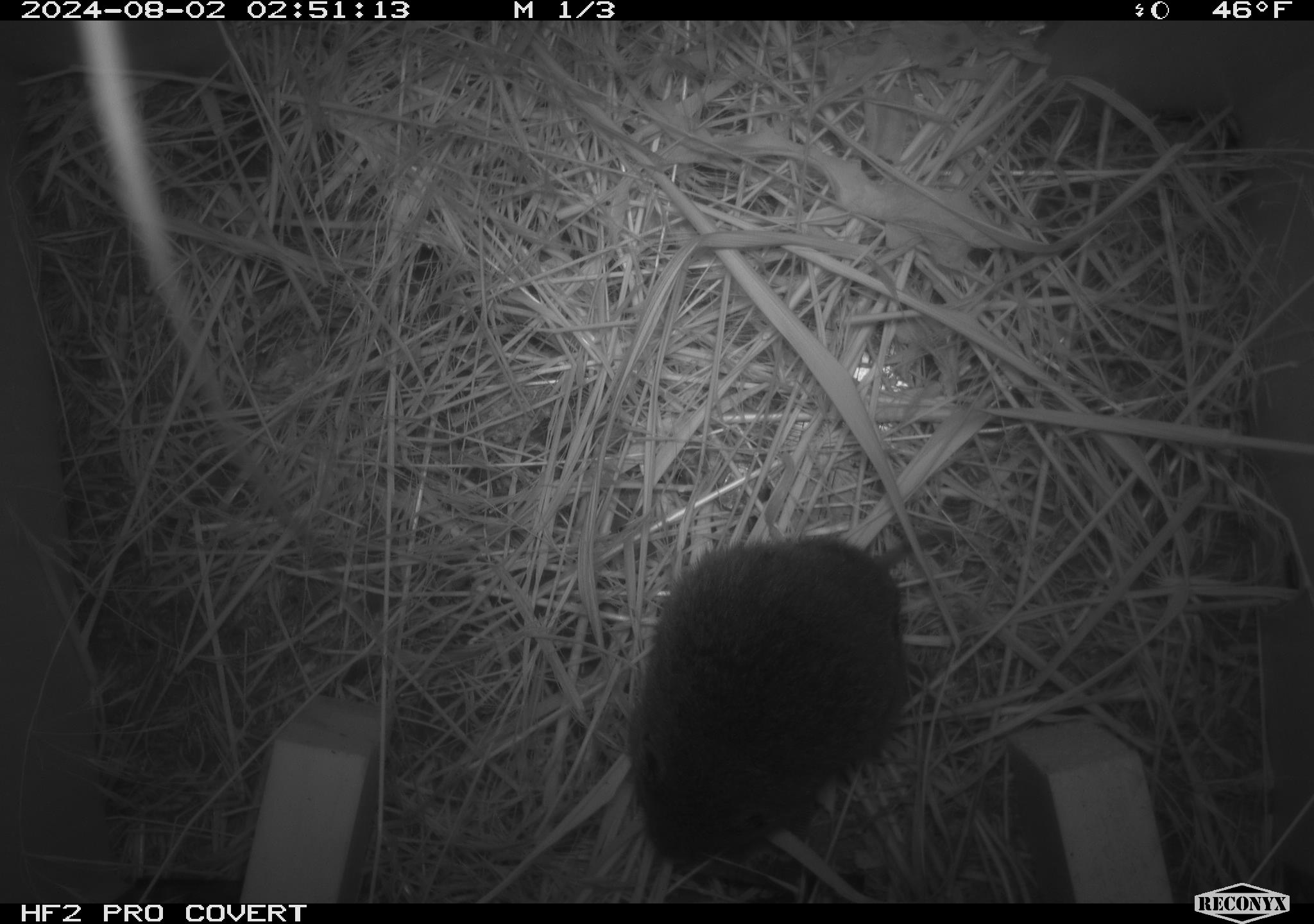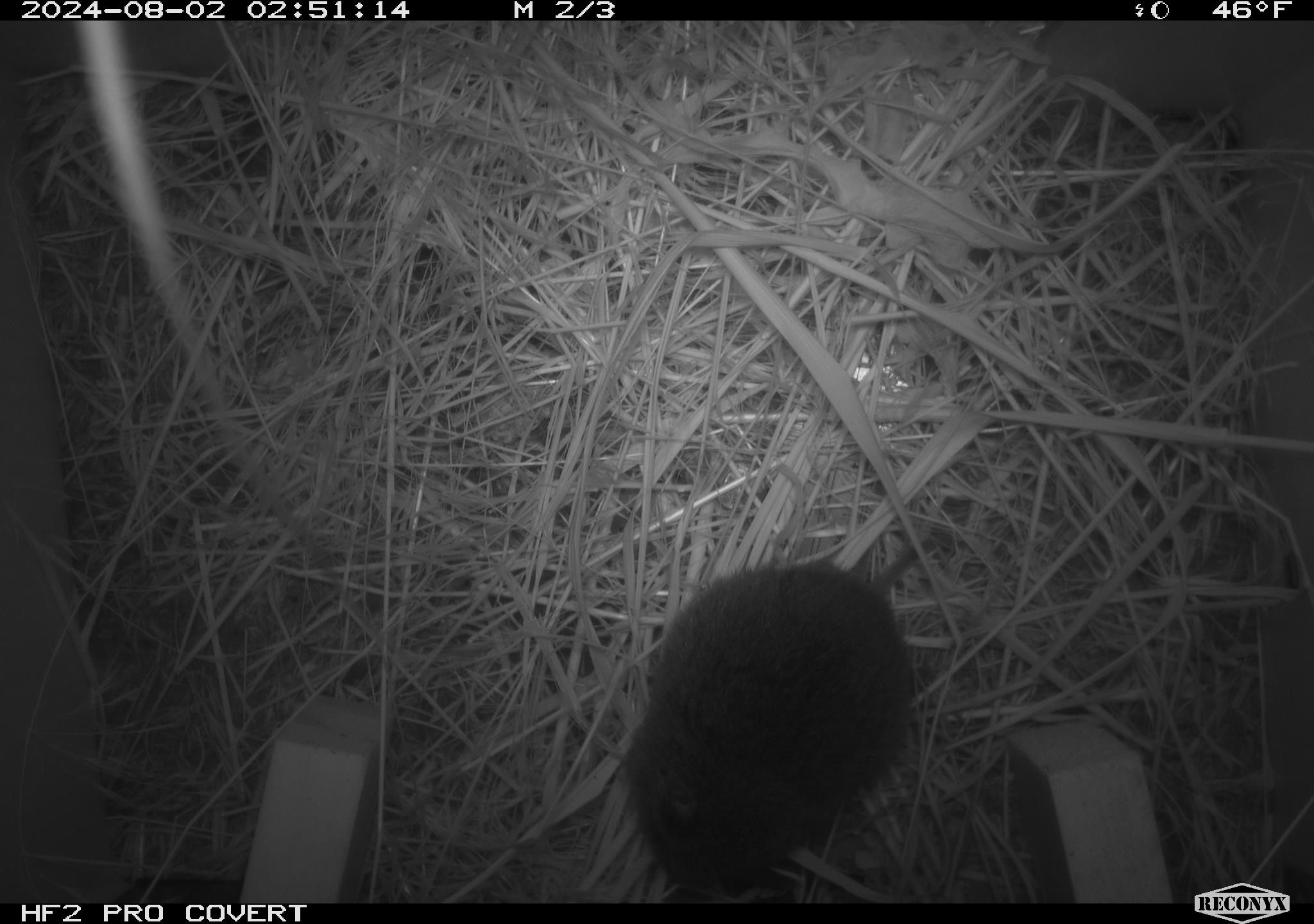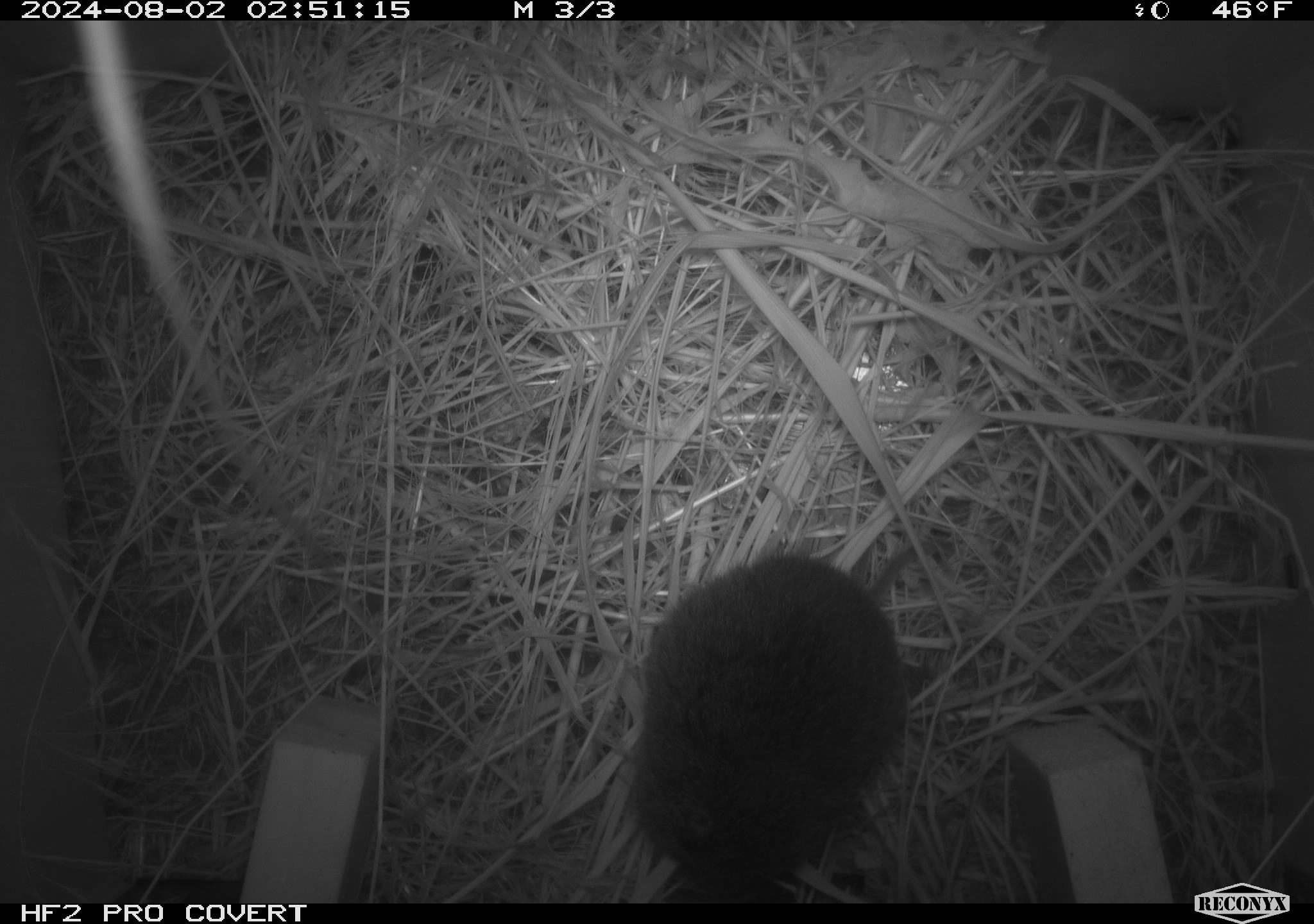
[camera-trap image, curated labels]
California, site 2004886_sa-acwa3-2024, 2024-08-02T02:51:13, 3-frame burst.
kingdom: Animalia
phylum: Chordata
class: Mammalia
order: Rodentia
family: Cricetidae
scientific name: Arvicolinae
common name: voles, lemmings, and muskrats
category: arvicolinae subfamily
Arvicolinae subfamily (voles, lemmings, and muskrats) (Arvicolinae).